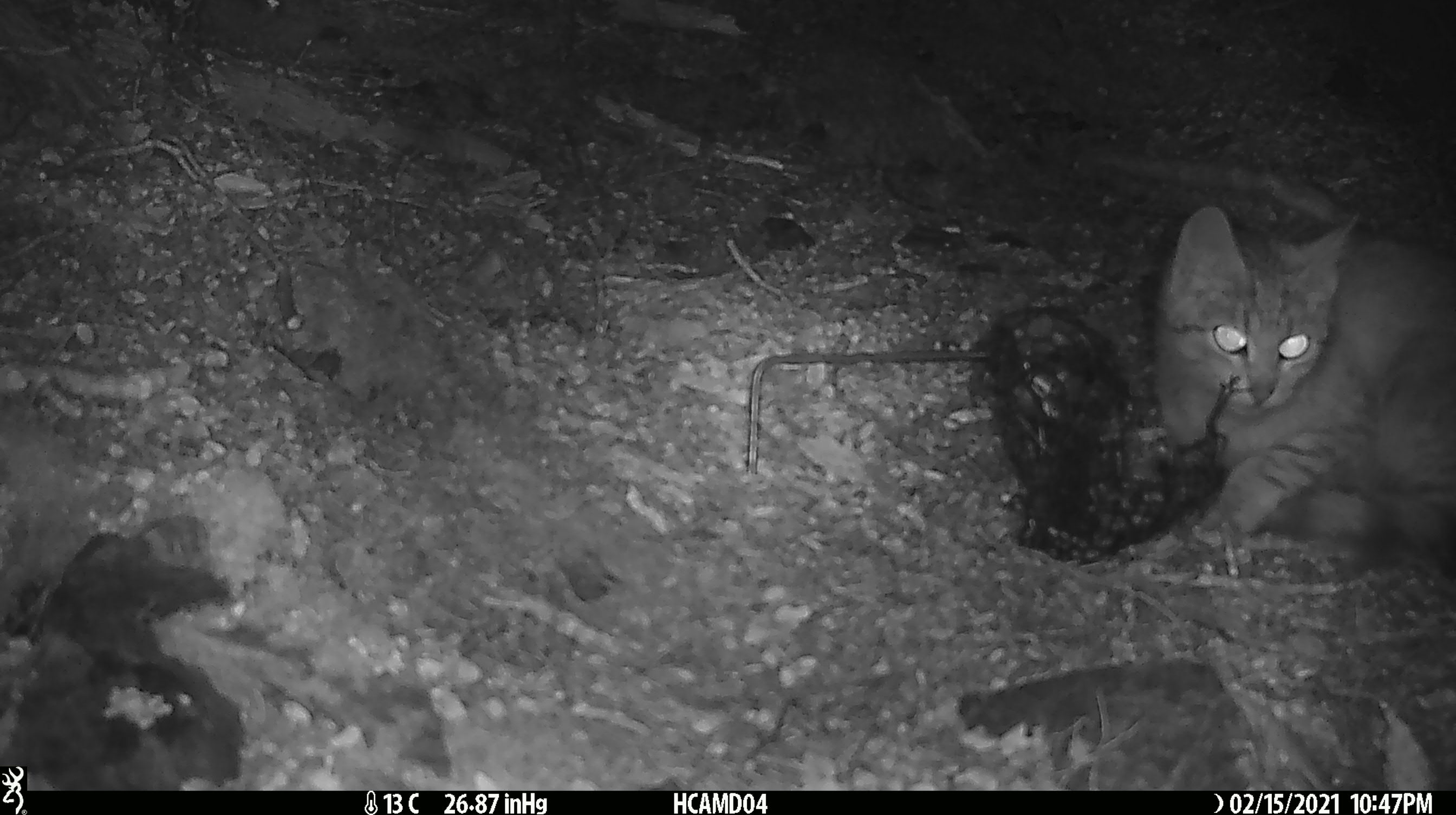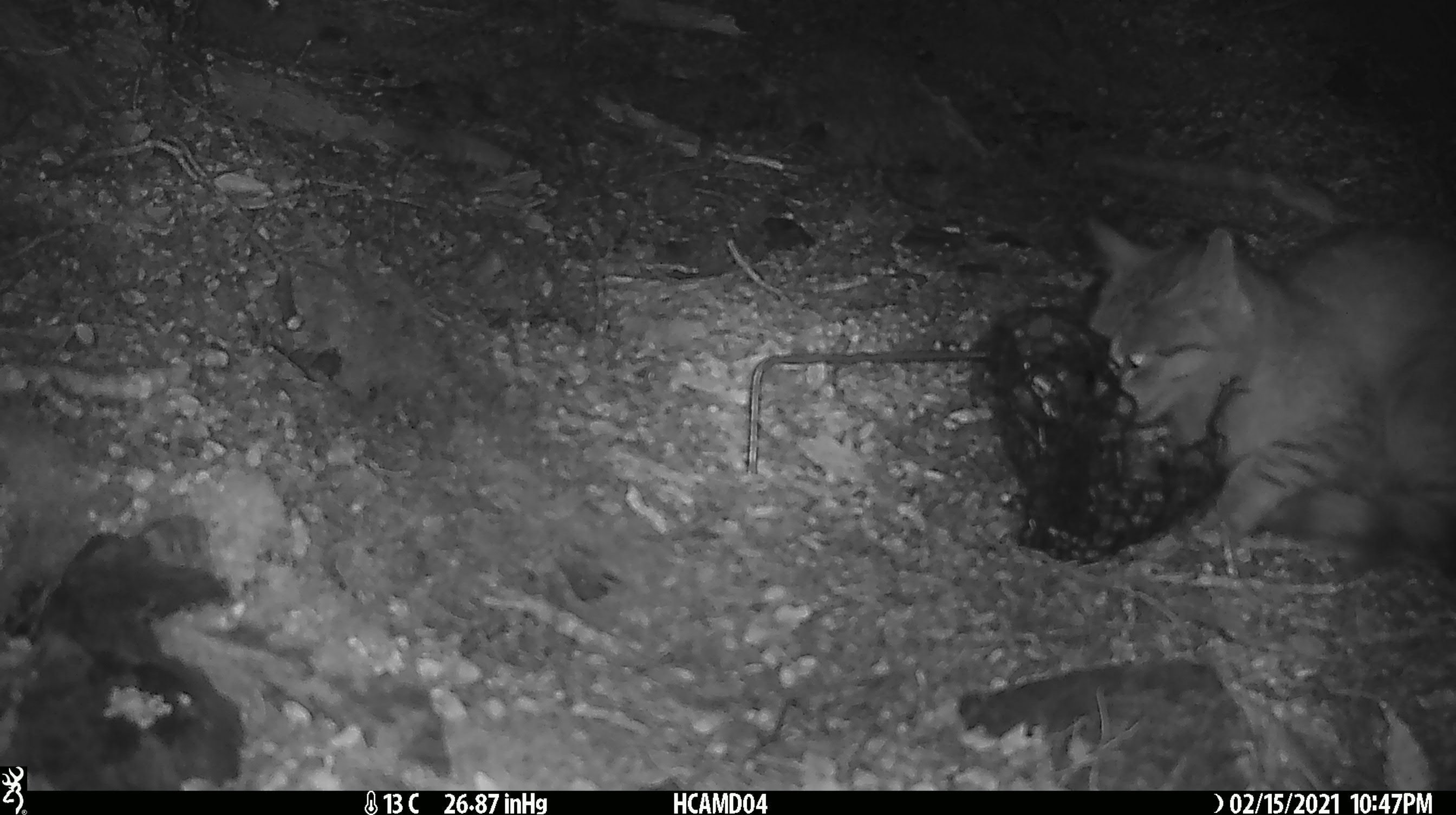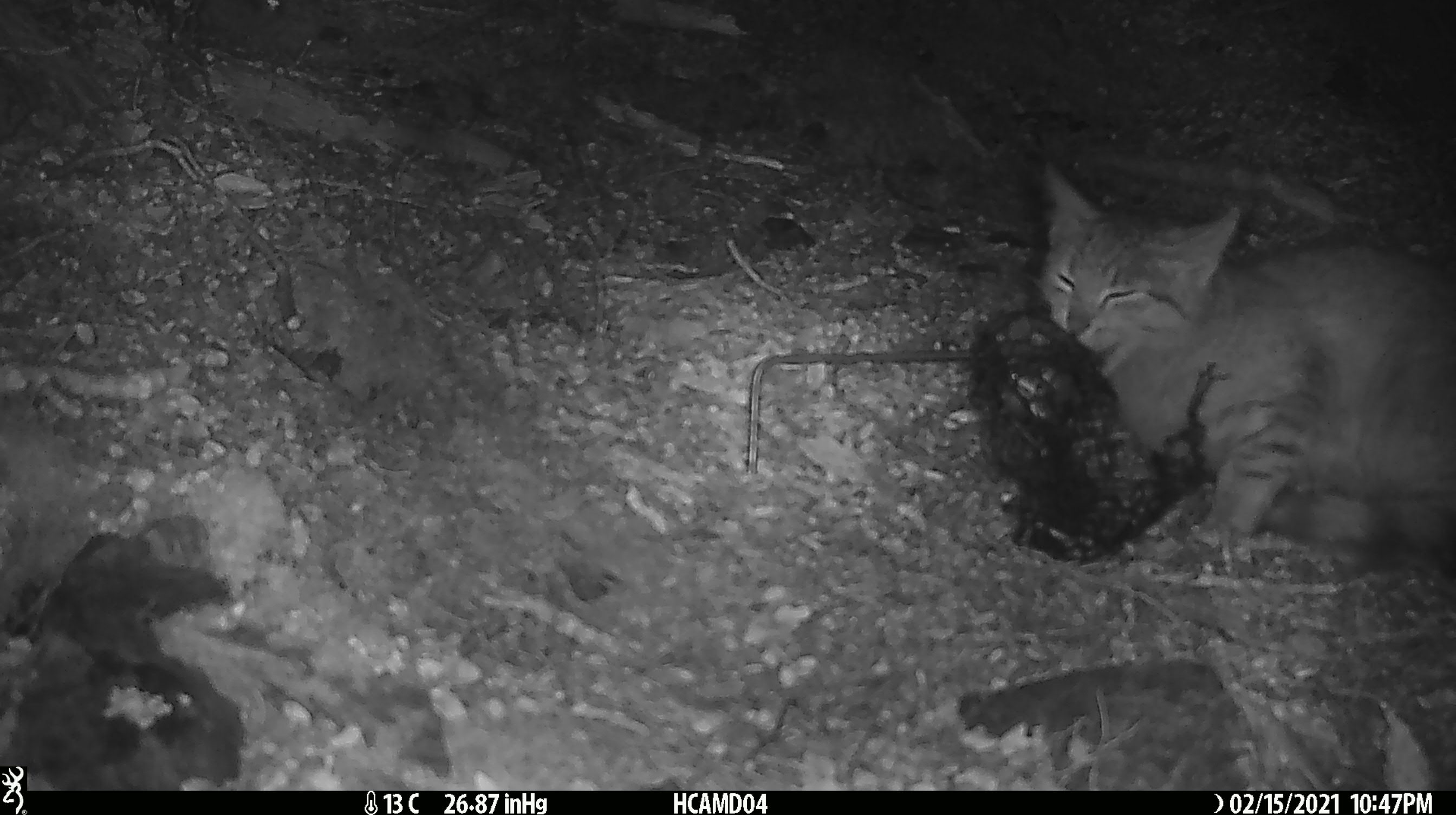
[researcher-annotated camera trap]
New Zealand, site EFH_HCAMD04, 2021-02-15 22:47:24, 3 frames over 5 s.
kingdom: Animalia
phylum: Chordata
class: Mammalia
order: Carnivora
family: Felidae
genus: Felis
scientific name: Felis catus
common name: domestic cat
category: cat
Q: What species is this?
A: Cat (domestic cat) (Felis catus).